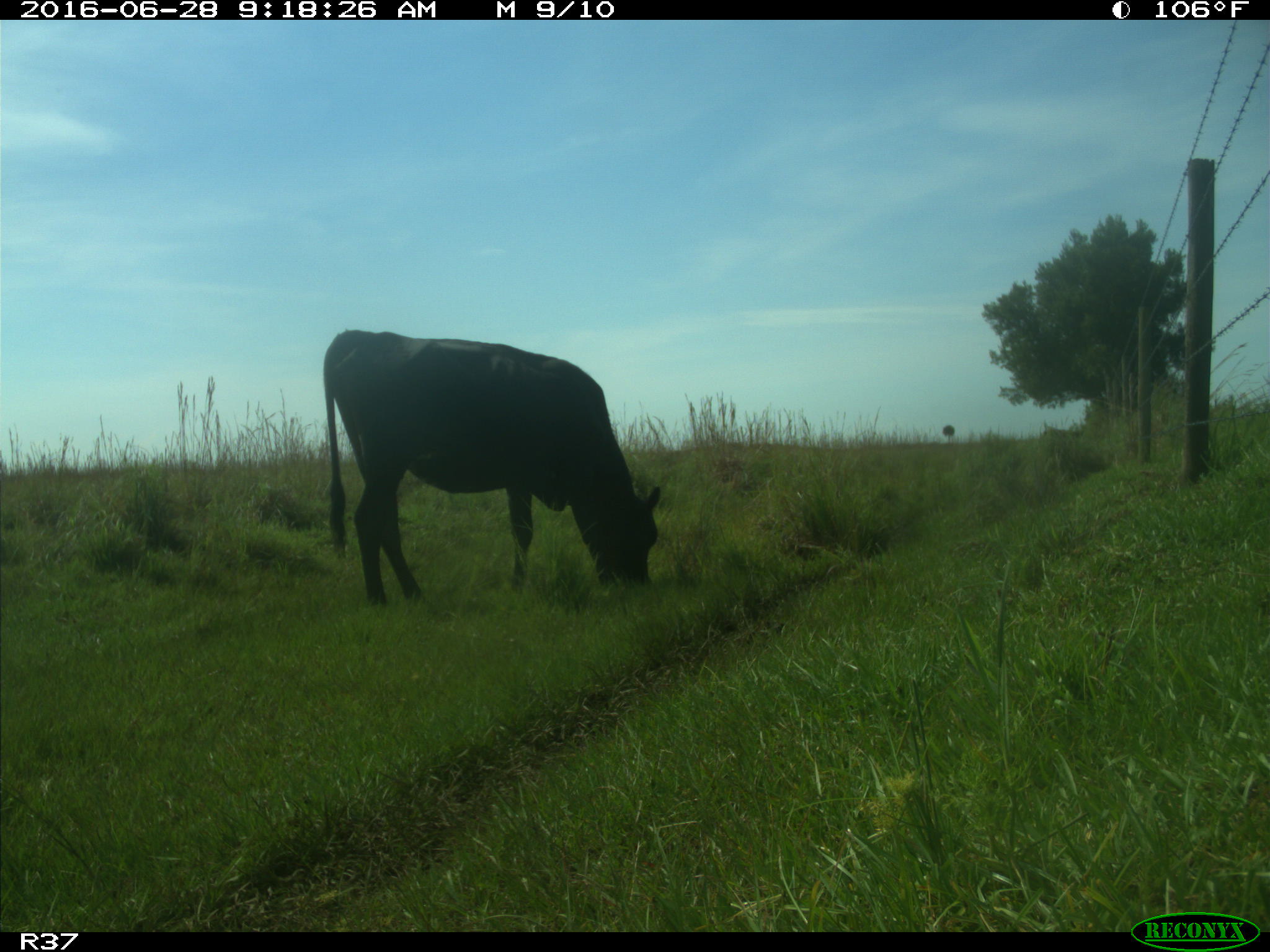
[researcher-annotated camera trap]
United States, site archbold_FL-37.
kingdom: Animalia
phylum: Chordata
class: Mammalia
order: Artiodactyla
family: Bovidae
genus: Bos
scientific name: Bos taurus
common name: domestic cow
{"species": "Bos taurus (domestic cow)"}